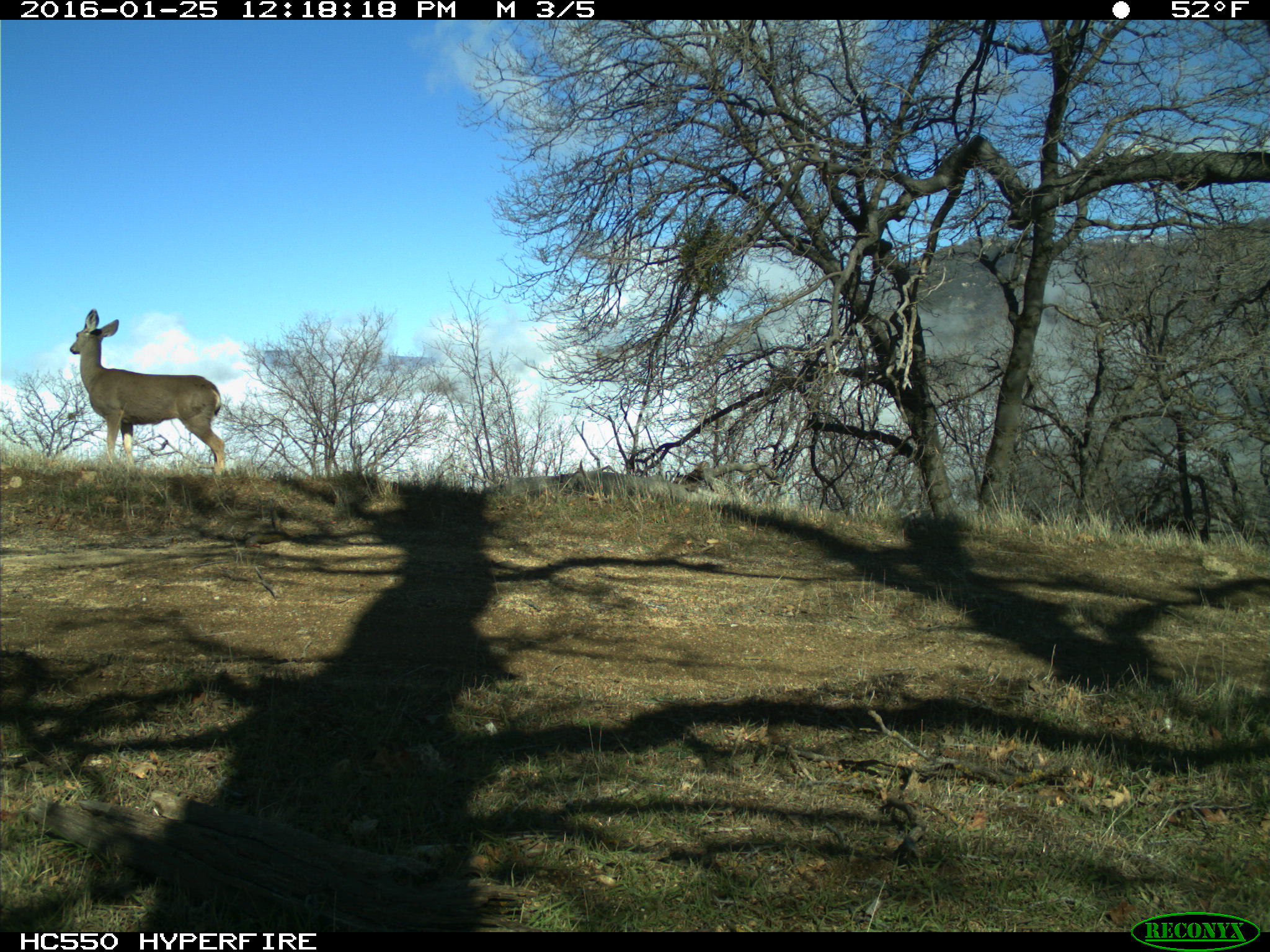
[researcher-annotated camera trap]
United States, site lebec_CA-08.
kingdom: Animalia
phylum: Chordata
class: Mammalia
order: Artiodactyla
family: Cervidae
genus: Odocoileus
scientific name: Odocoileus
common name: deer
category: unidentified deer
Unidentified deer (deer) (Odocoileus).